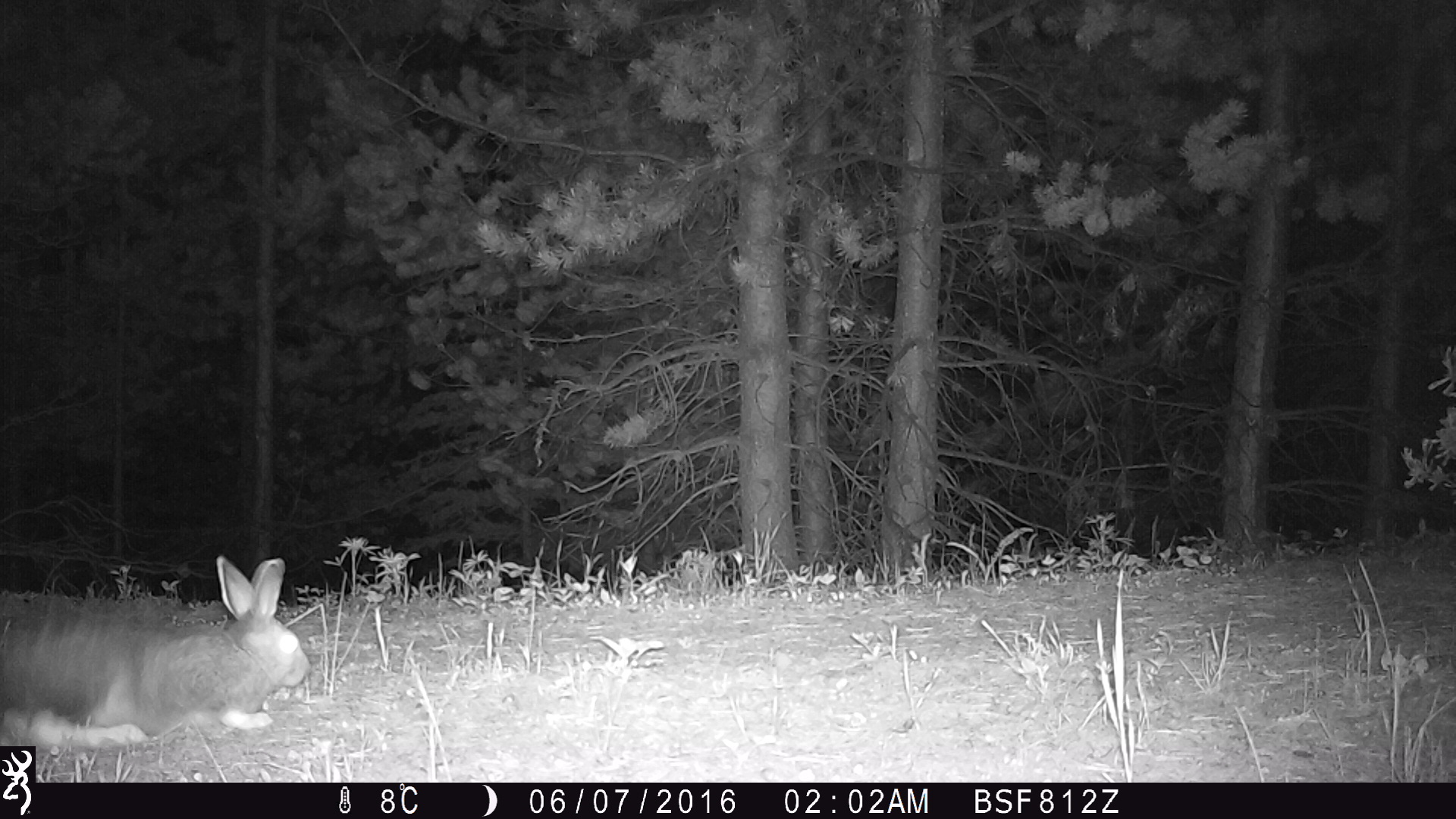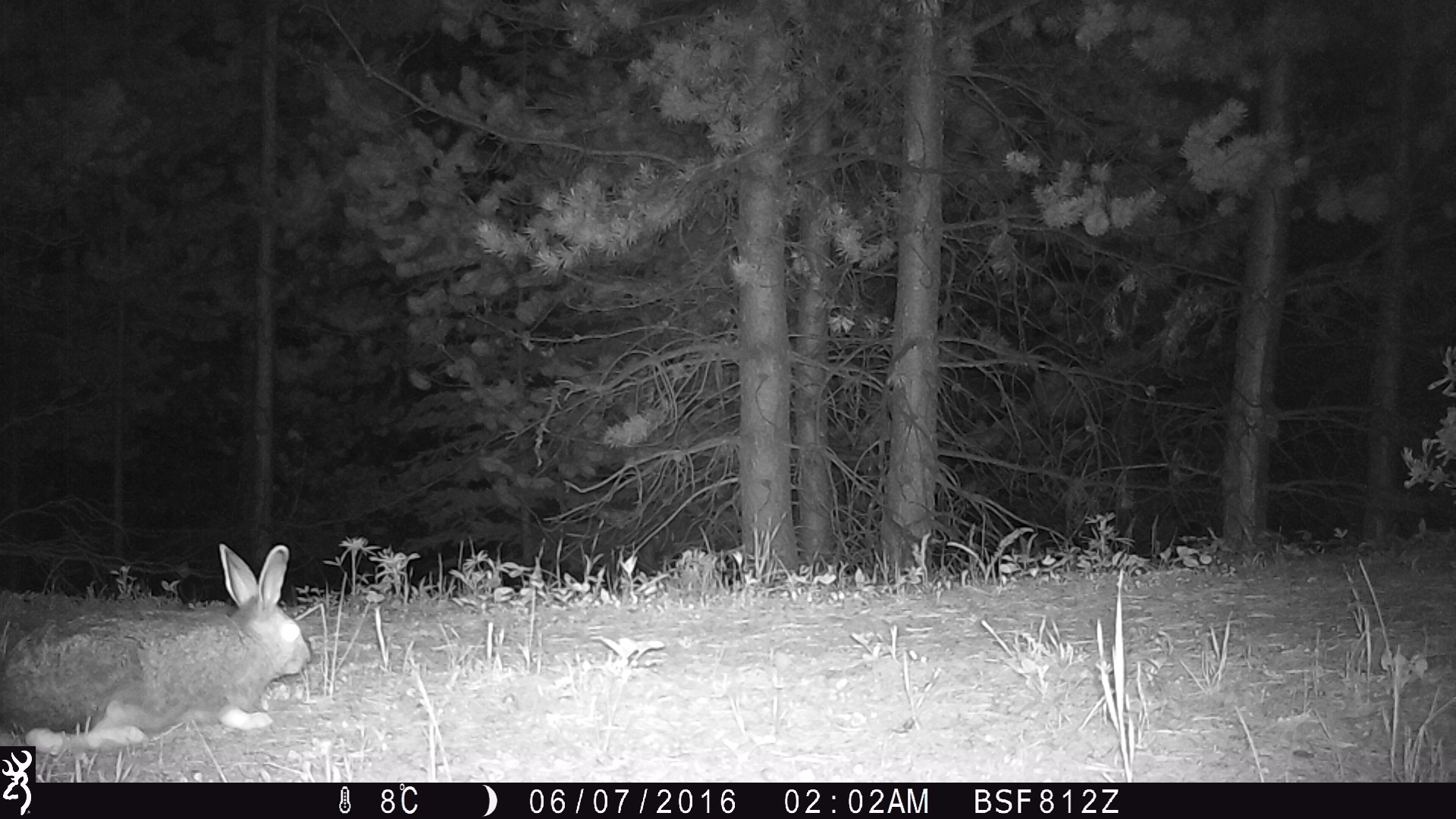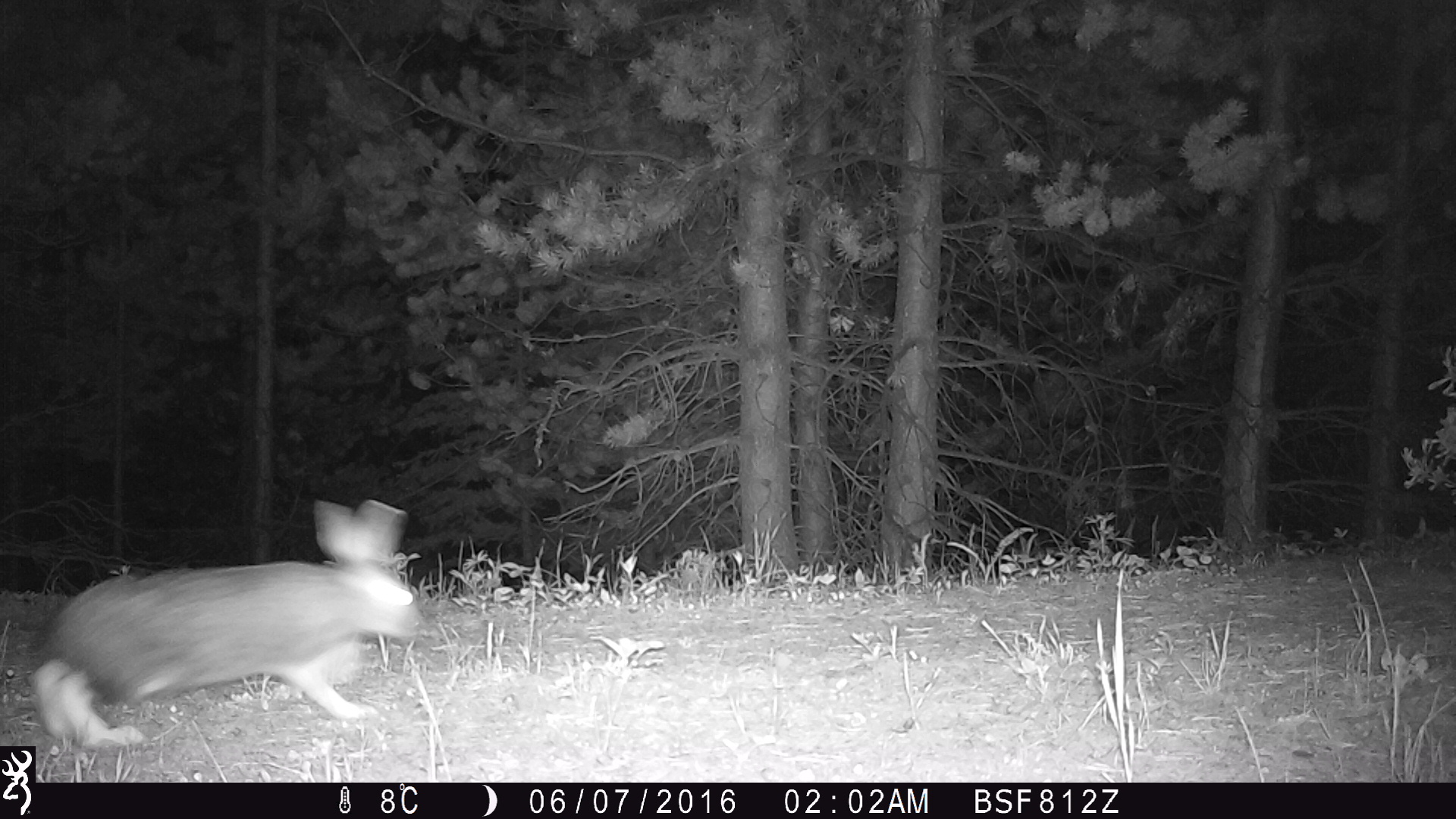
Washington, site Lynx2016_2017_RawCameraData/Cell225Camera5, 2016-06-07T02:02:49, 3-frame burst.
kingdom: Animalia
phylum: Chordata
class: Mammalia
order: Lagomorpha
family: Leporidae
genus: Lepus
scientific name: Lepus americanus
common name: snowshoe hare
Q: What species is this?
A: Lepus americanus (snowshoe hare).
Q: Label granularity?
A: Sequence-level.